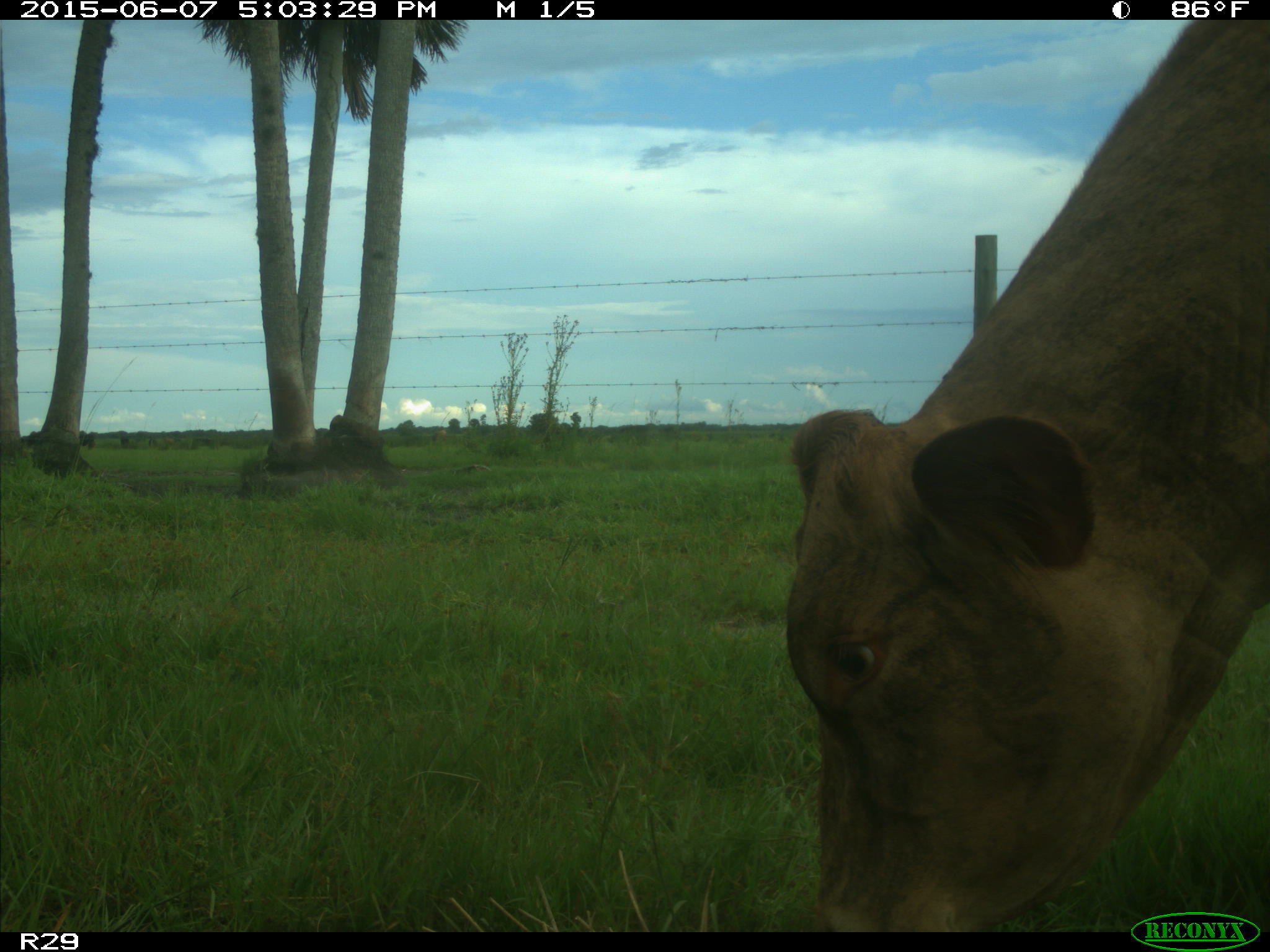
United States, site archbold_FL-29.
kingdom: Animalia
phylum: Chordata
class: Mammalia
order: Artiodactyla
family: Bovidae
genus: Bos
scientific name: Bos taurus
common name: domestic cow